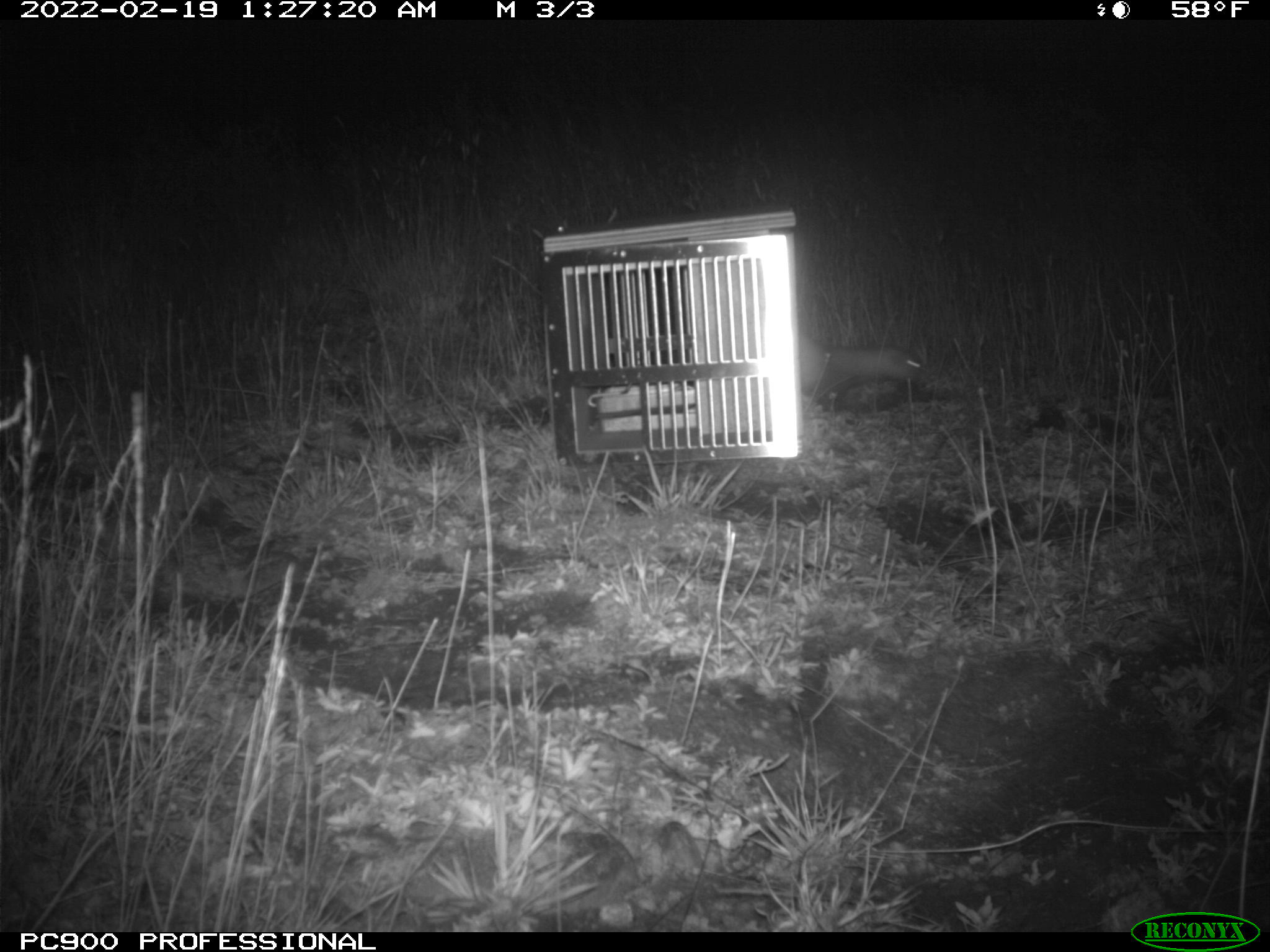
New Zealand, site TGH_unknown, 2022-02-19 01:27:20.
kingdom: Animalia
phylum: Chordata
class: Mammalia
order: Carnivora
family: Mustelidae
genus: Mustela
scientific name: Mustela furo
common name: ferret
Ferret (Mustela furo).